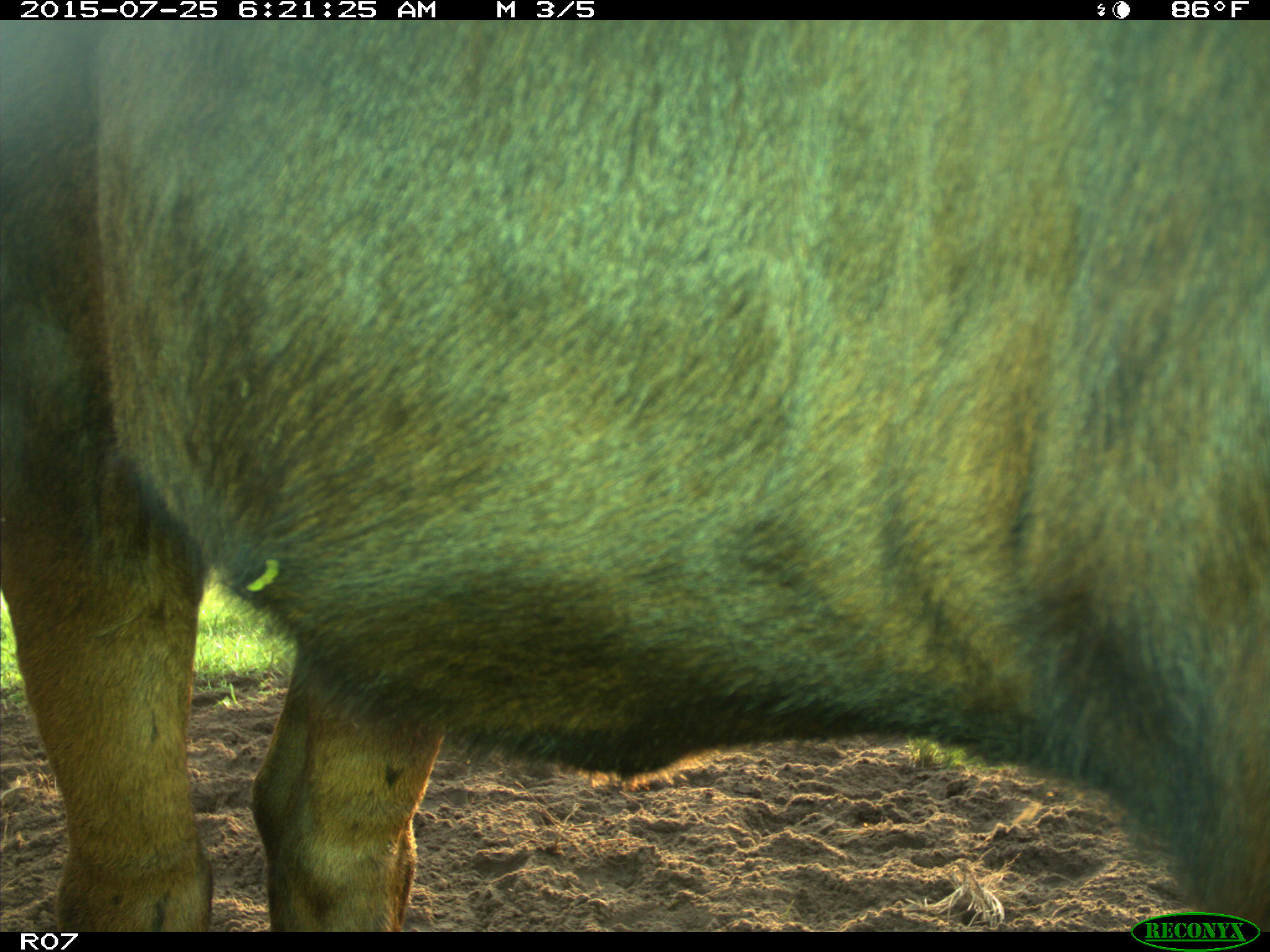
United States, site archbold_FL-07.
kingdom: Animalia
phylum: Chordata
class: Mammalia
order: Artiodactyla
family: Bovidae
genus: Bos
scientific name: Bos taurus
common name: domestic cow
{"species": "Bos taurus (domestic cow)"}